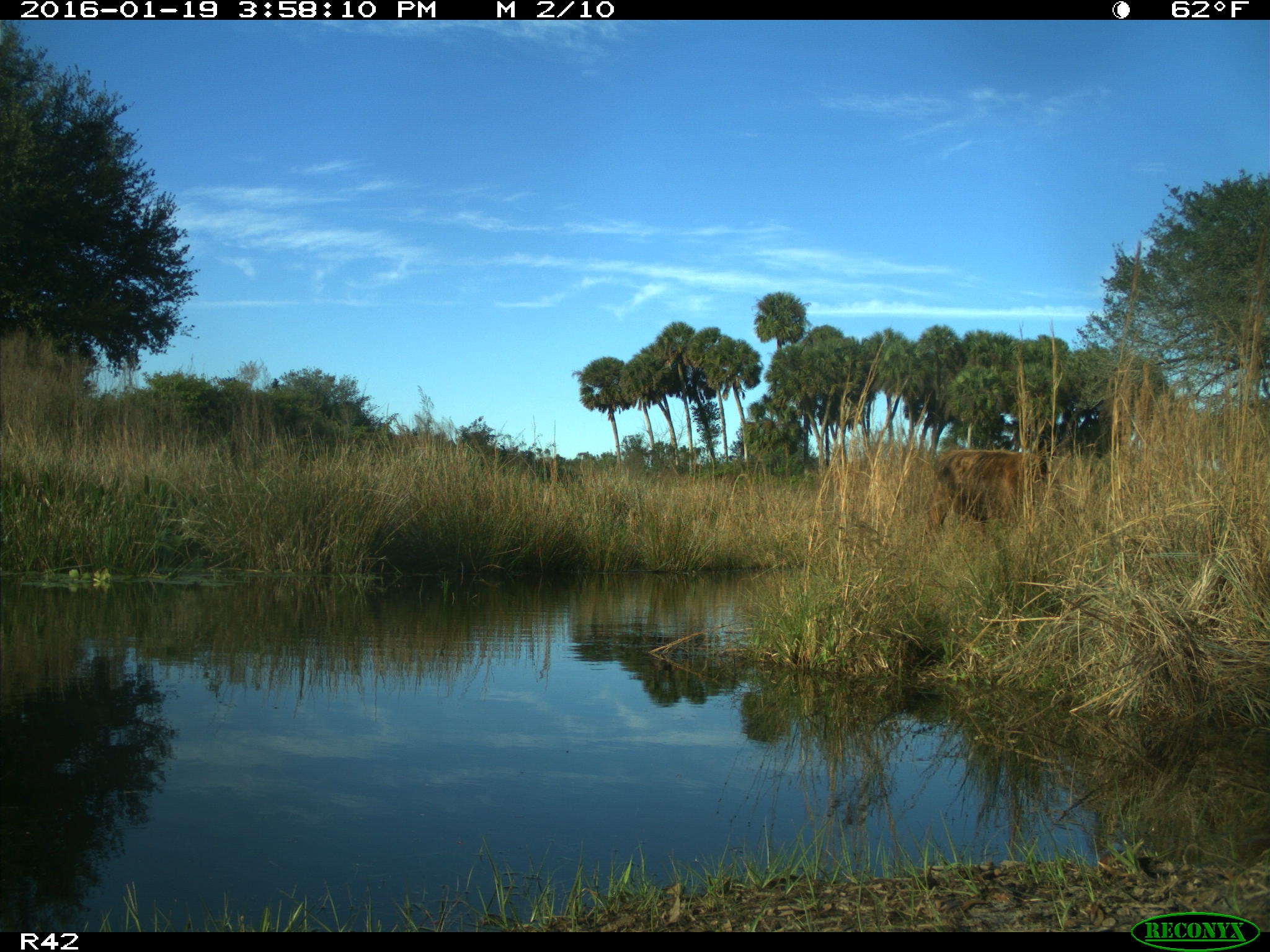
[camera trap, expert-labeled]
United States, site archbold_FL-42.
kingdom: Animalia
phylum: Chordata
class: Mammalia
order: Artiodactyla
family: Bovidae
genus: Bos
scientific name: Bos taurus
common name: domestic cow